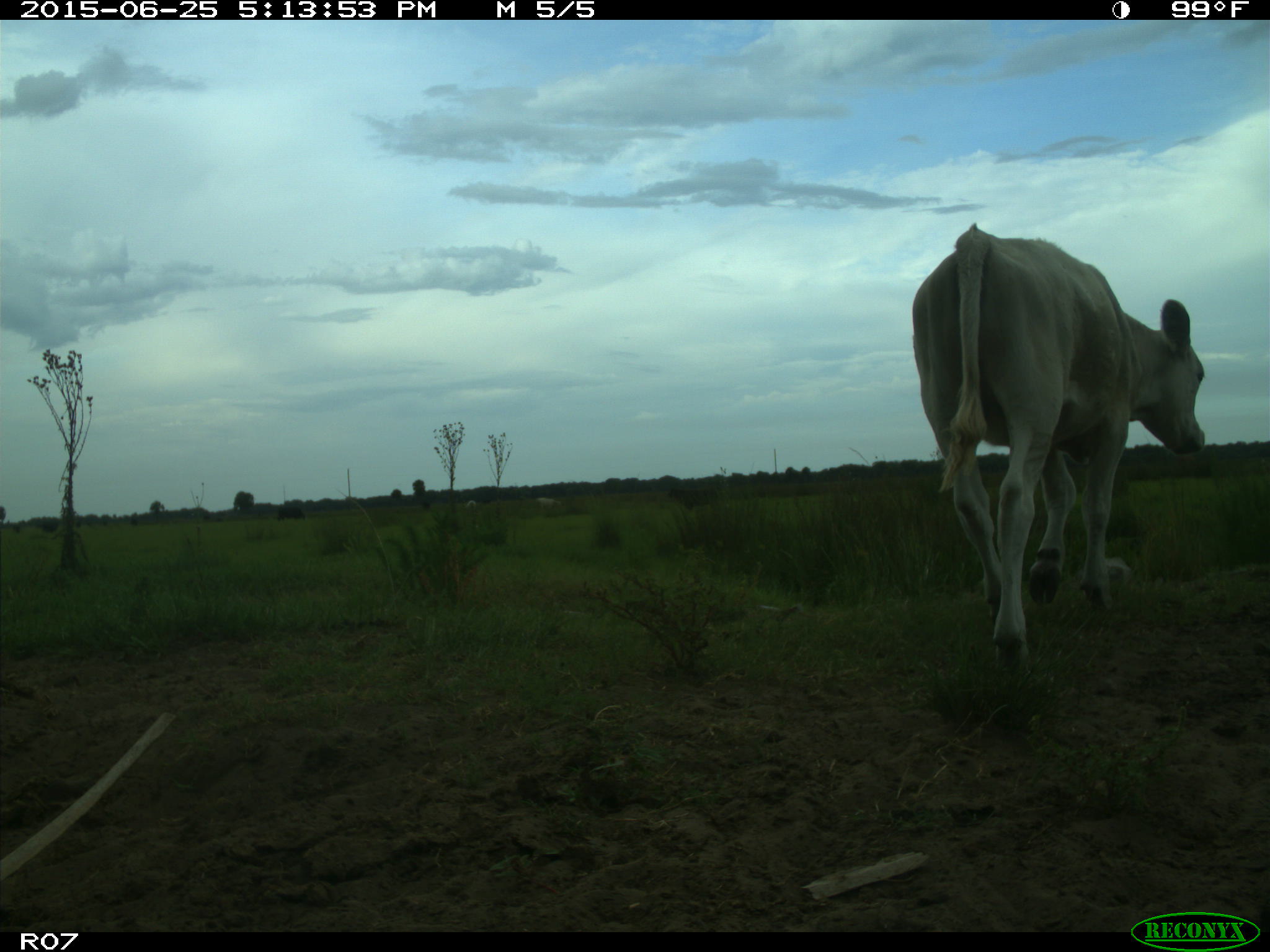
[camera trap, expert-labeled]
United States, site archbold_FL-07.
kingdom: Animalia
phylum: Chordata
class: Mammalia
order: Artiodactyla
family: Bovidae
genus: Bos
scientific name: Bos taurus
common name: domestic cow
Bos taurus (domestic cow).